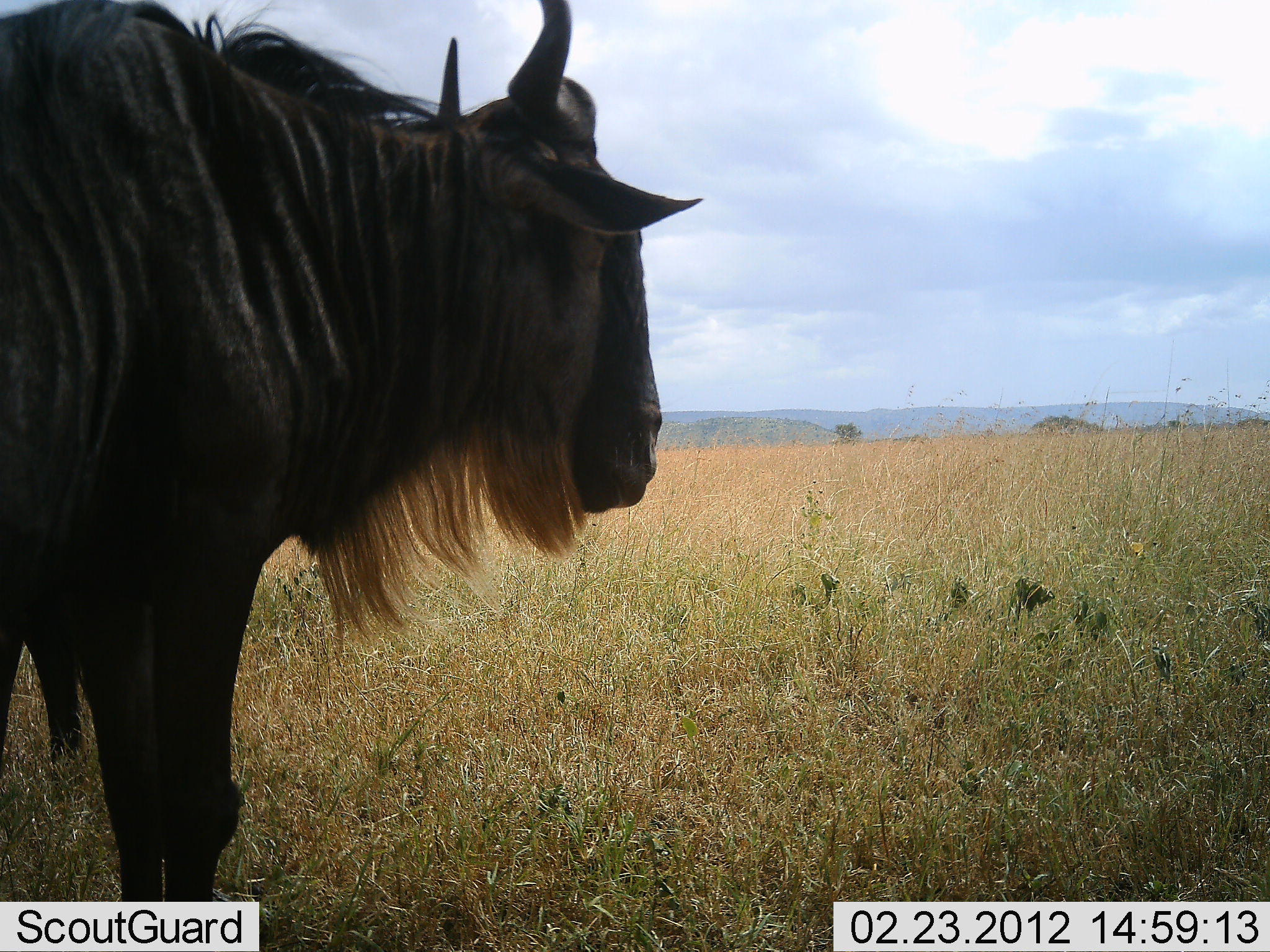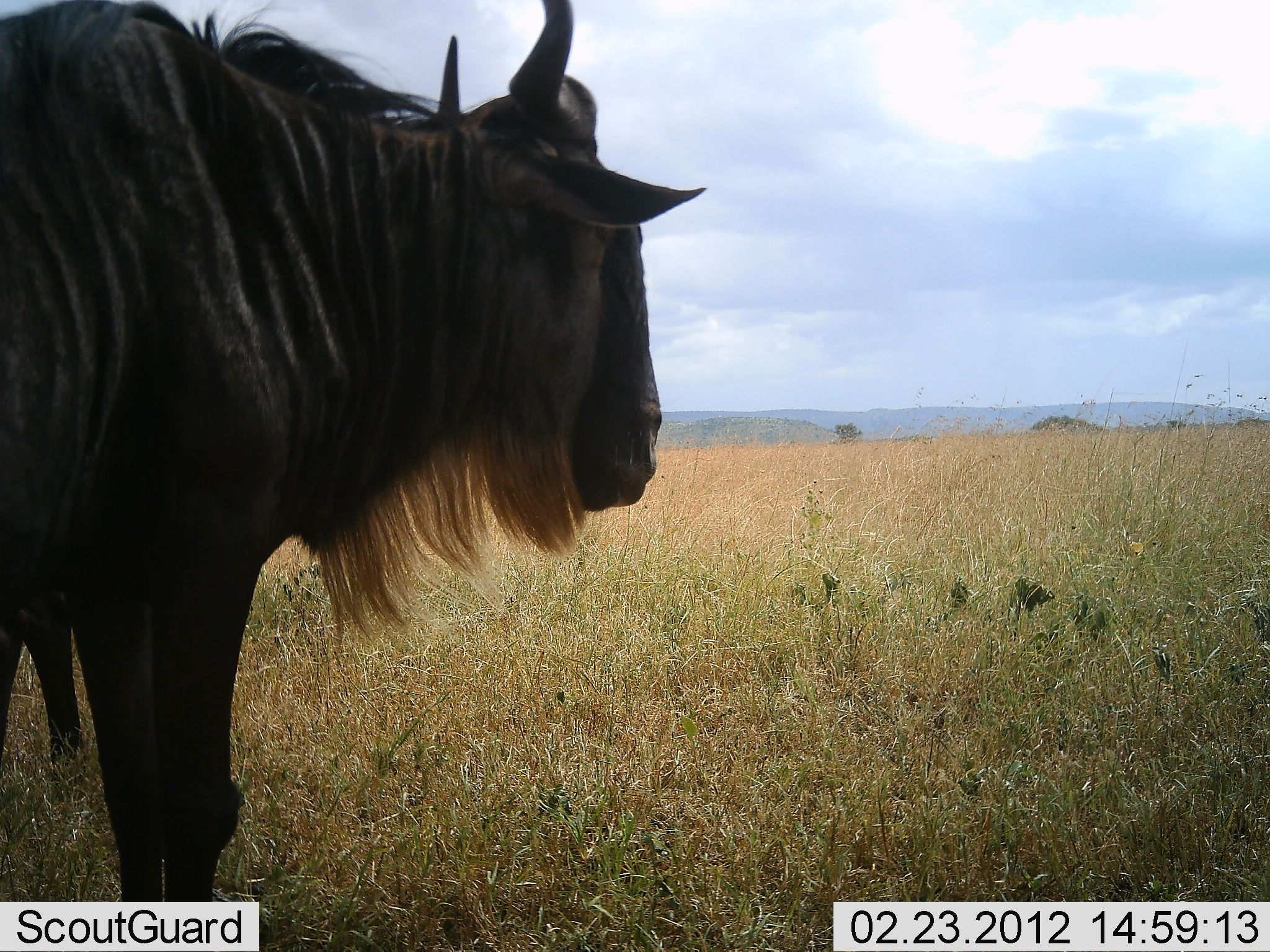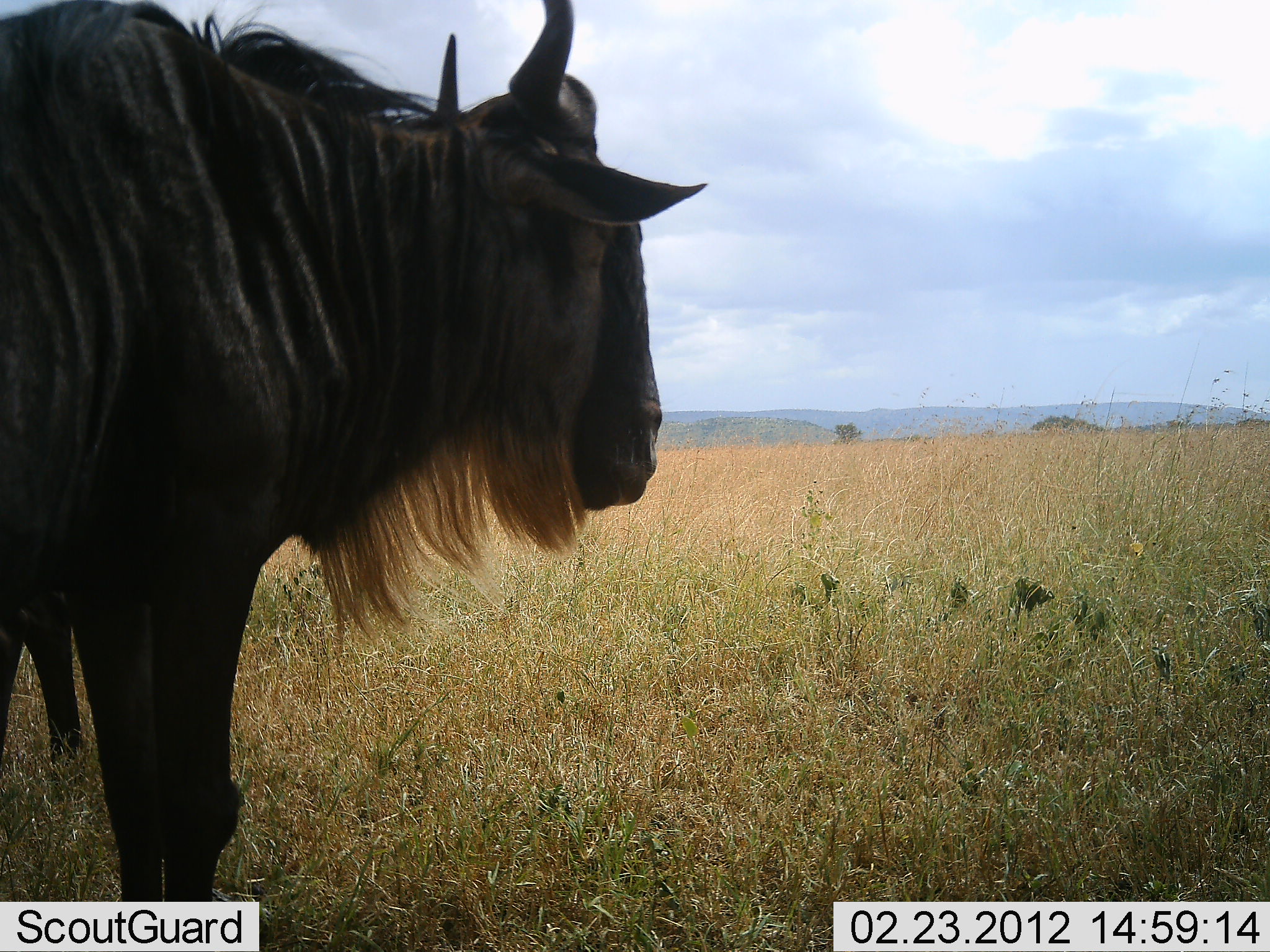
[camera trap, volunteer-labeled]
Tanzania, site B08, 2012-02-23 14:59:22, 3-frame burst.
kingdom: Animalia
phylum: Chordata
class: Mammalia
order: Artiodactyla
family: Bovidae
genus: Connochaetes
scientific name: Connochaetes taurinus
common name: blue wildebeest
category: wildebeest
Wildebeest (blue wildebeest) (Connochaetes taurinus), count 2. Behavior (volunteer vote fractions): standing 100%, resting 0%, moving 0%, interacting 0%. Young present (vote fraction): 0%. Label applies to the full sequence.